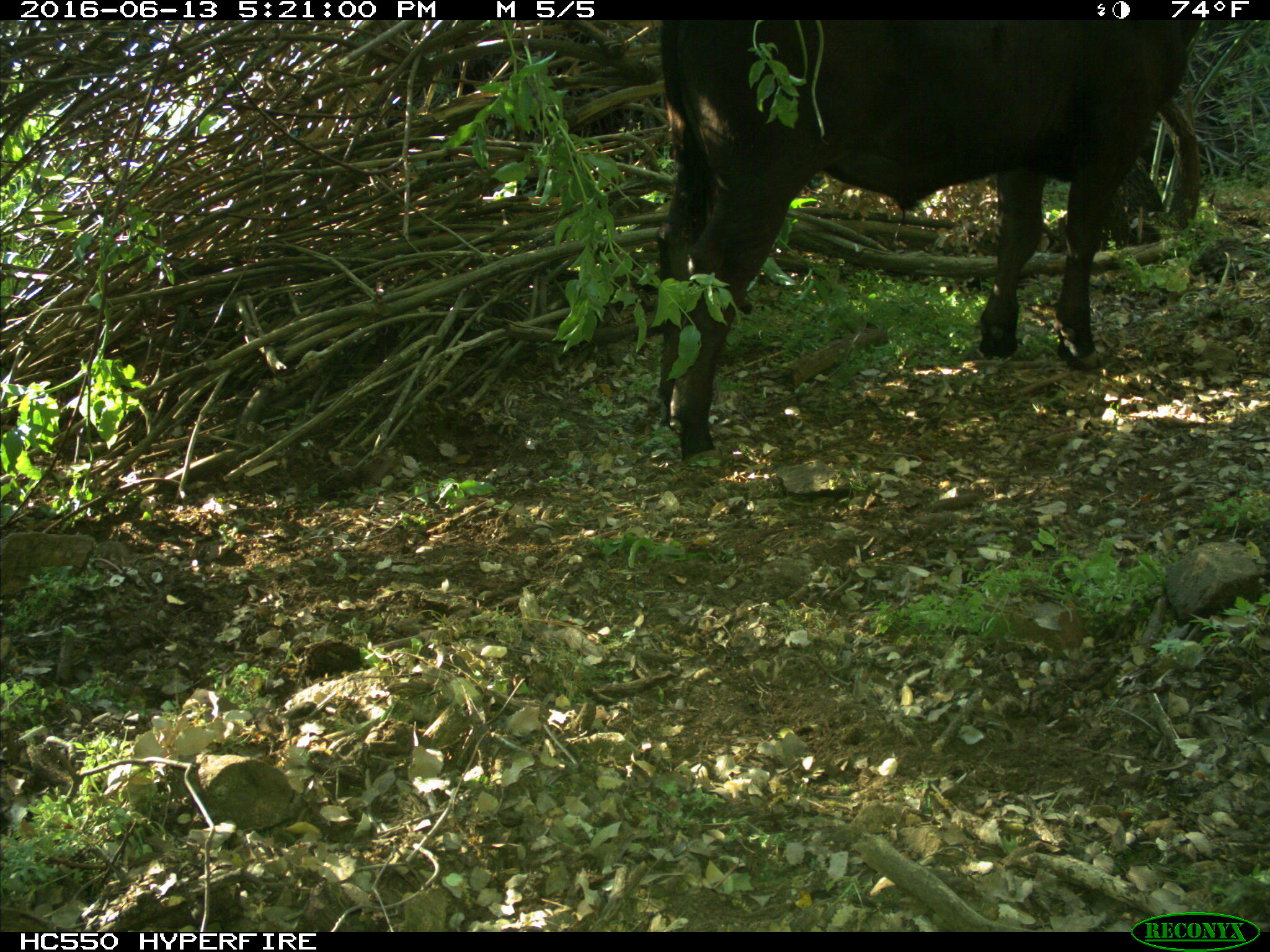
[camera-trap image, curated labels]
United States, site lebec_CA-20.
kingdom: Animalia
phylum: Chordata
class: Mammalia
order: Artiodactyla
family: Bovidae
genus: Bos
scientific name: Bos taurus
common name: domestic cow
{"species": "Bos taurus (domestic cow)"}